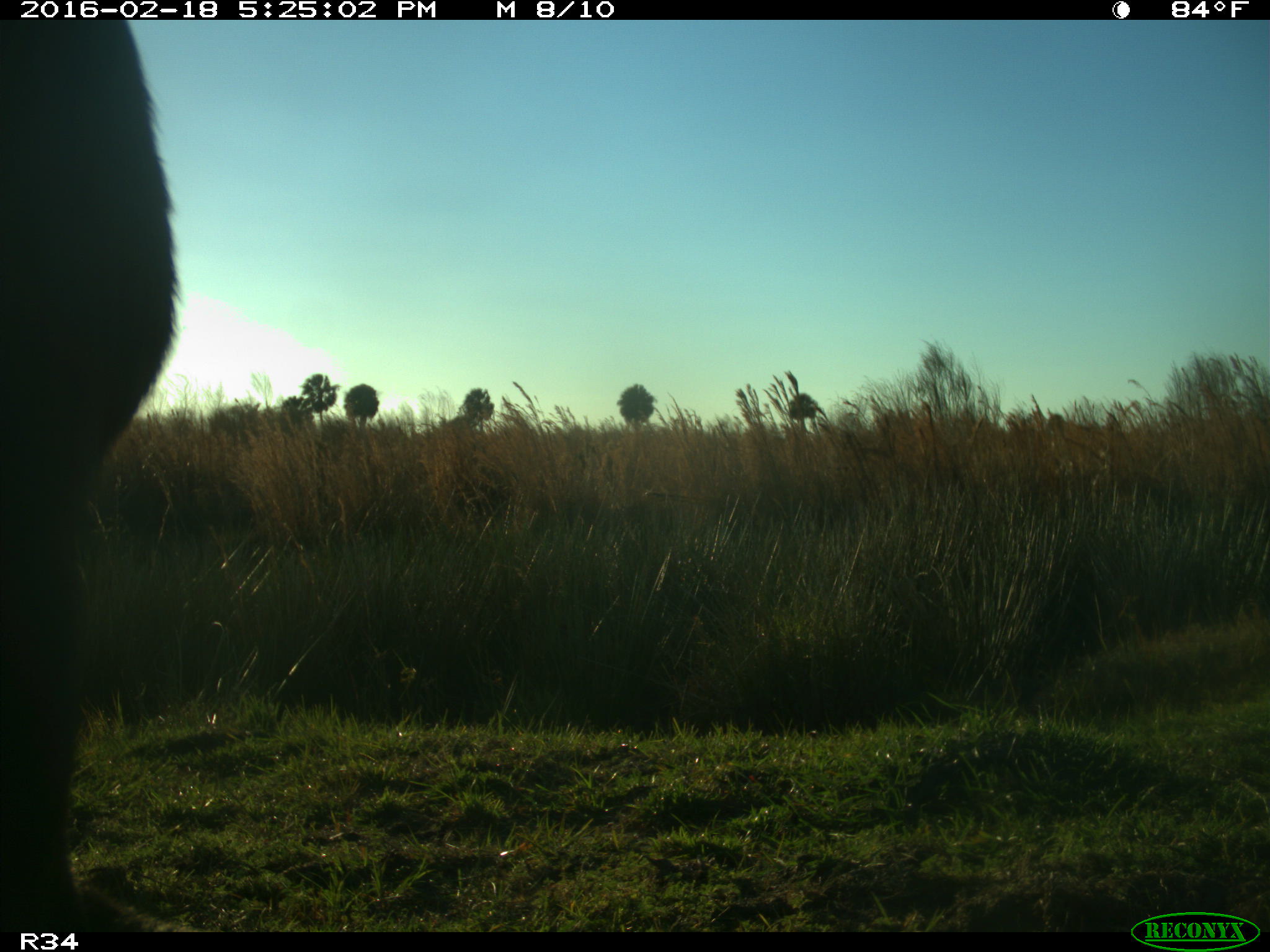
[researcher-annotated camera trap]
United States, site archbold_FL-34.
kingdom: Animalia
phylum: Chordata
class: Mammalia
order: Artiodactyla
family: Bovidae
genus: Bos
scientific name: Bos taurus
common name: domestic cow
Bos taurus (domestic cow).